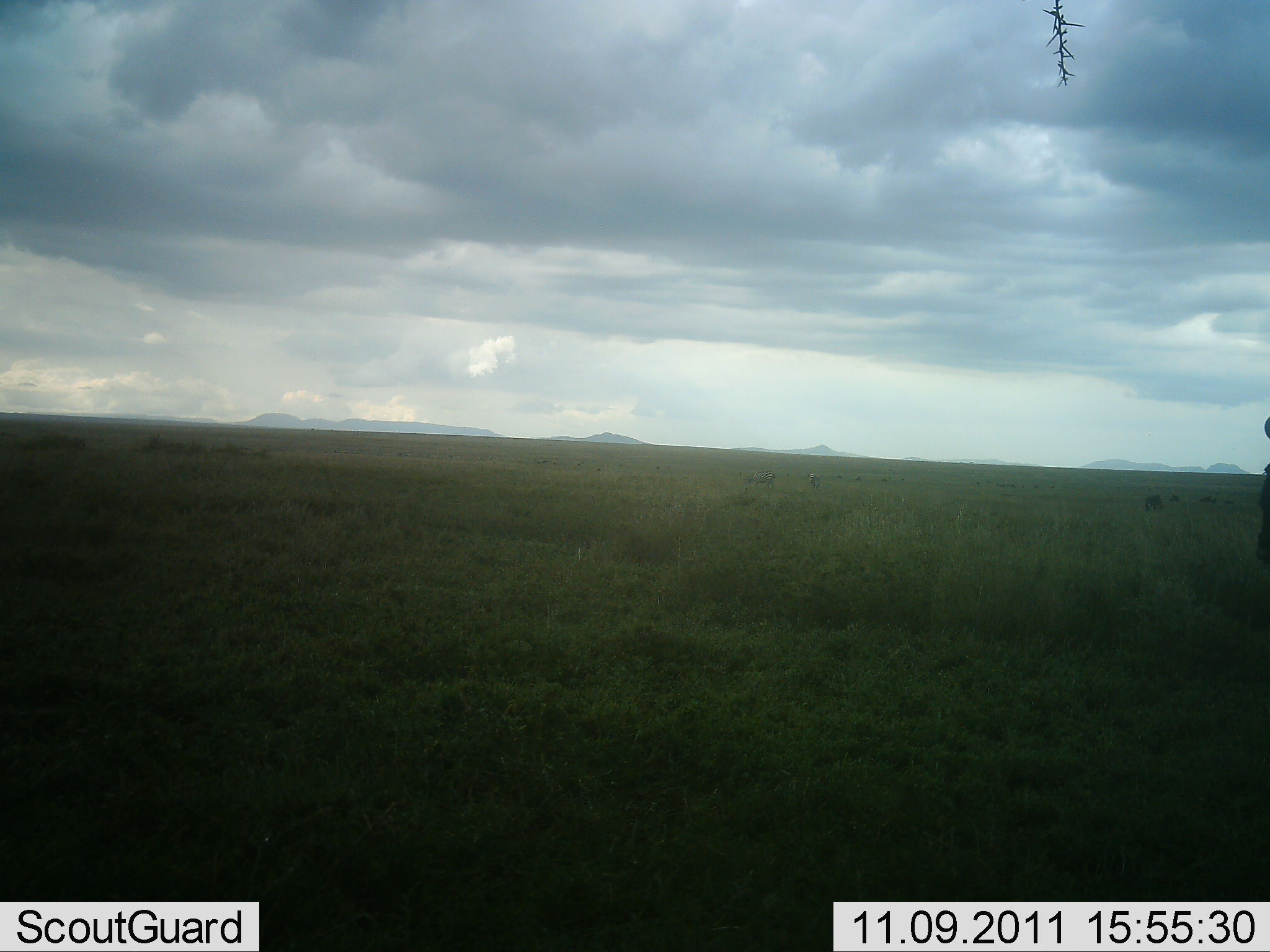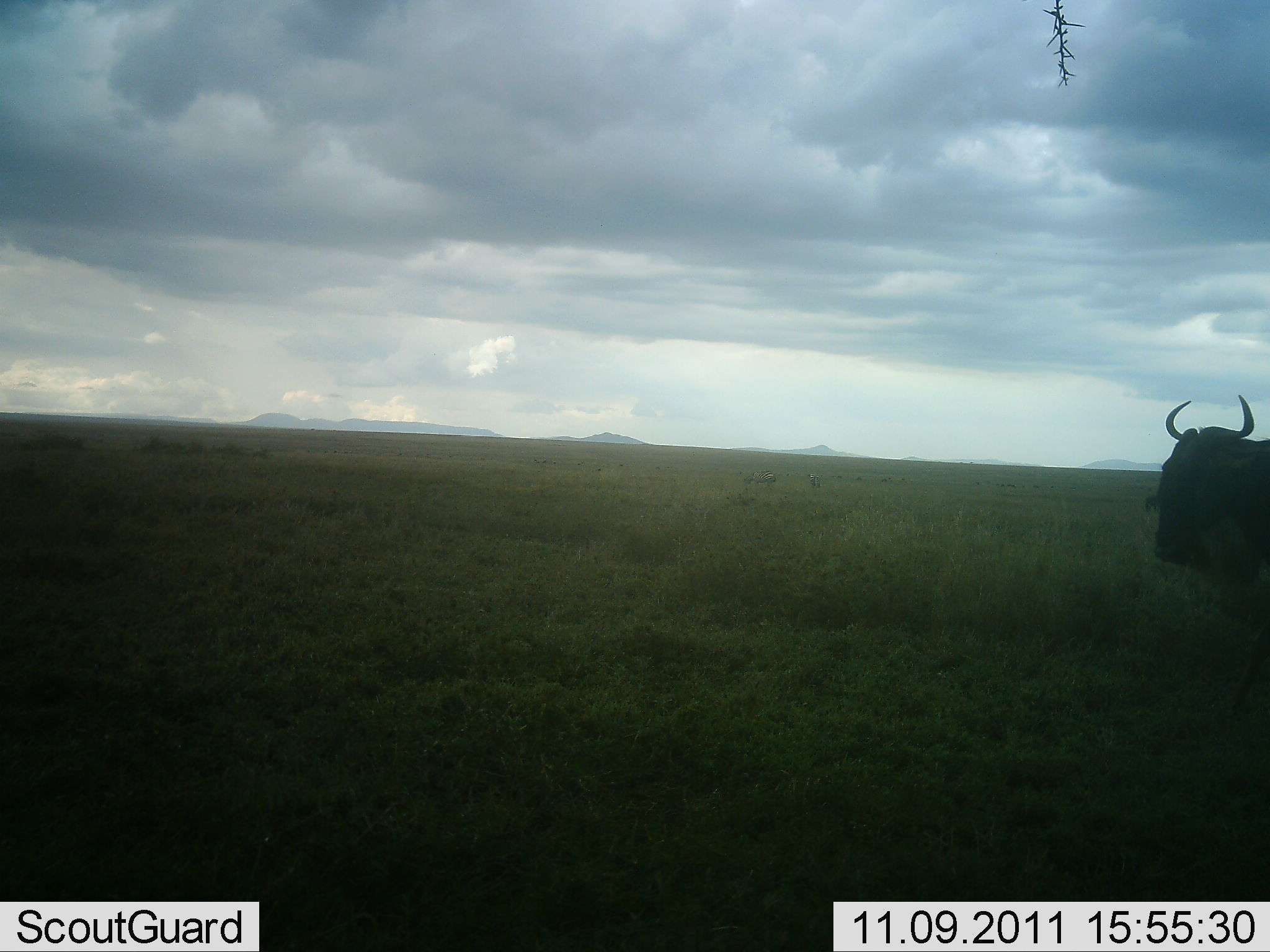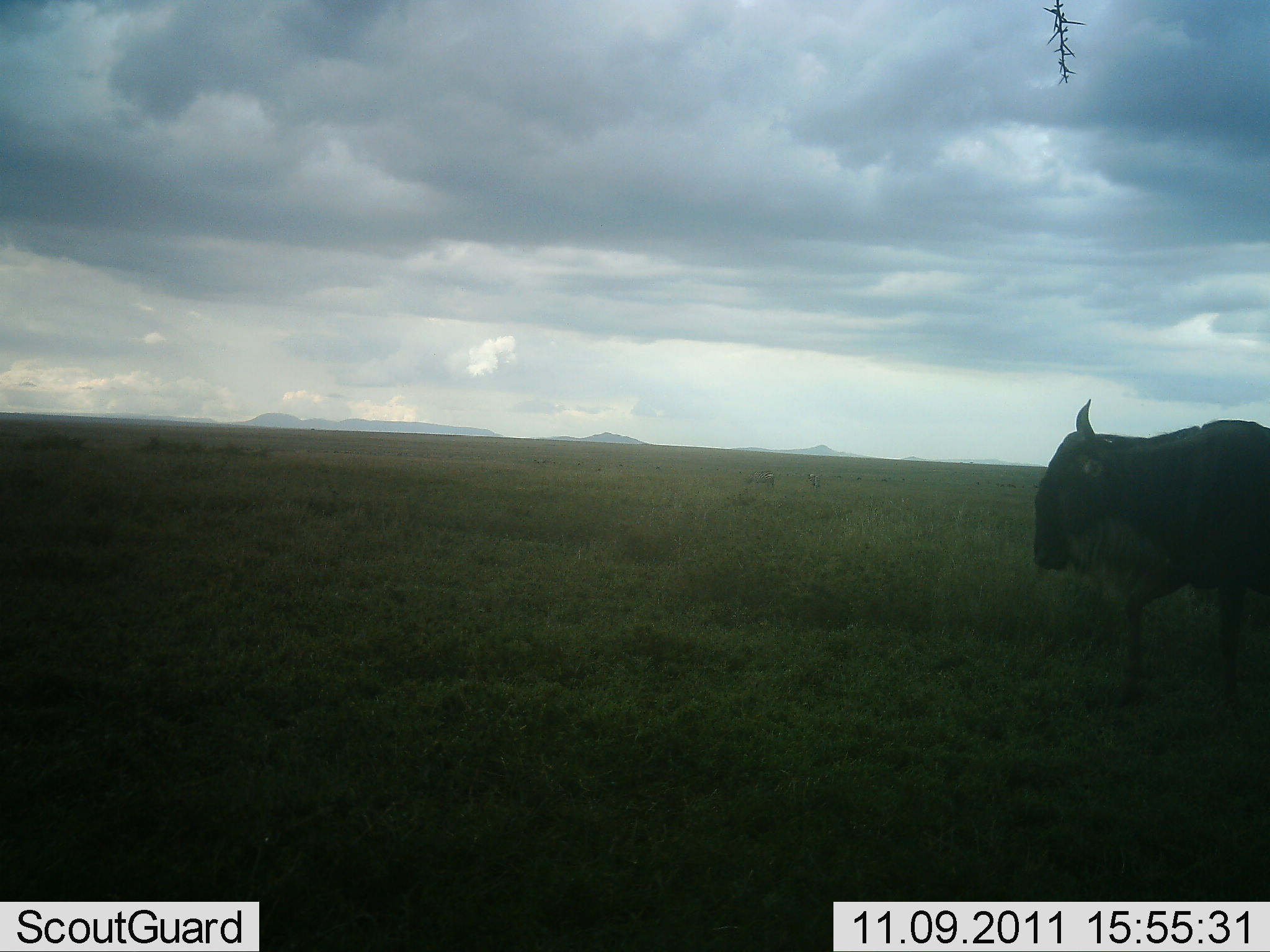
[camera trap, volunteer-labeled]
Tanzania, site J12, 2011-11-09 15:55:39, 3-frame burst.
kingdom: Animalia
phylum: Chordata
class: Mammalia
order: Artiodactyla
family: Bovidae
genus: Connochaetes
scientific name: Connochaetes taurinus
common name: blue wildebeest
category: wildebeest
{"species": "wildebeest (blue wildebeest) (Connochaetes taurinus)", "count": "1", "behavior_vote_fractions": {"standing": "15%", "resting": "8%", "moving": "92%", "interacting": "0%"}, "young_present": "0%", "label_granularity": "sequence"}